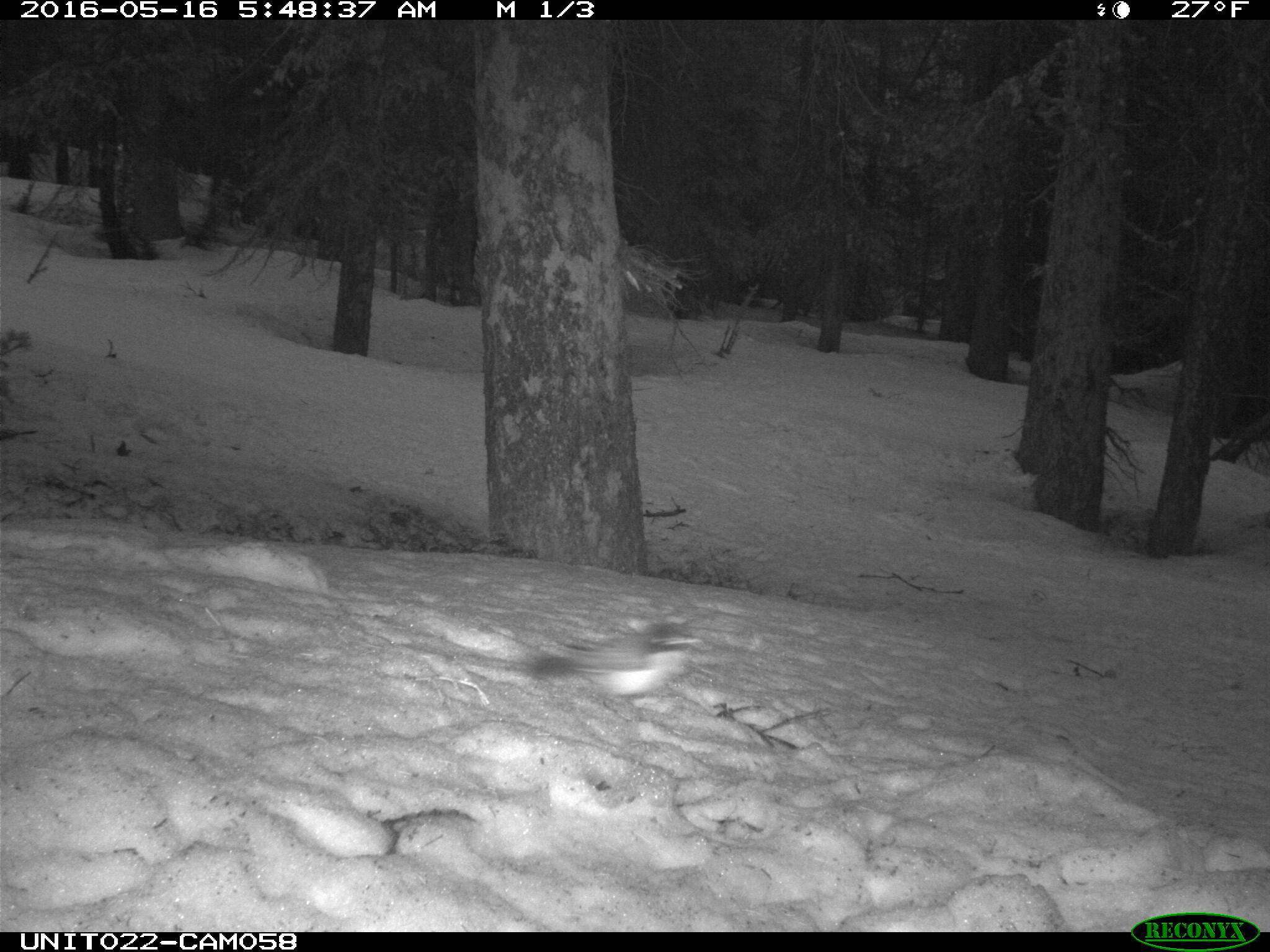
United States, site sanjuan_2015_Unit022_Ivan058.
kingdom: Animalia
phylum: Chordata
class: Aves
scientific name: Aves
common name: birds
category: unidentified bird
Unidentified bird (birds) (Aves).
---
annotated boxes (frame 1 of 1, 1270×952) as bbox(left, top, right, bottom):
animal: bbox(528, 619, 701, 710)